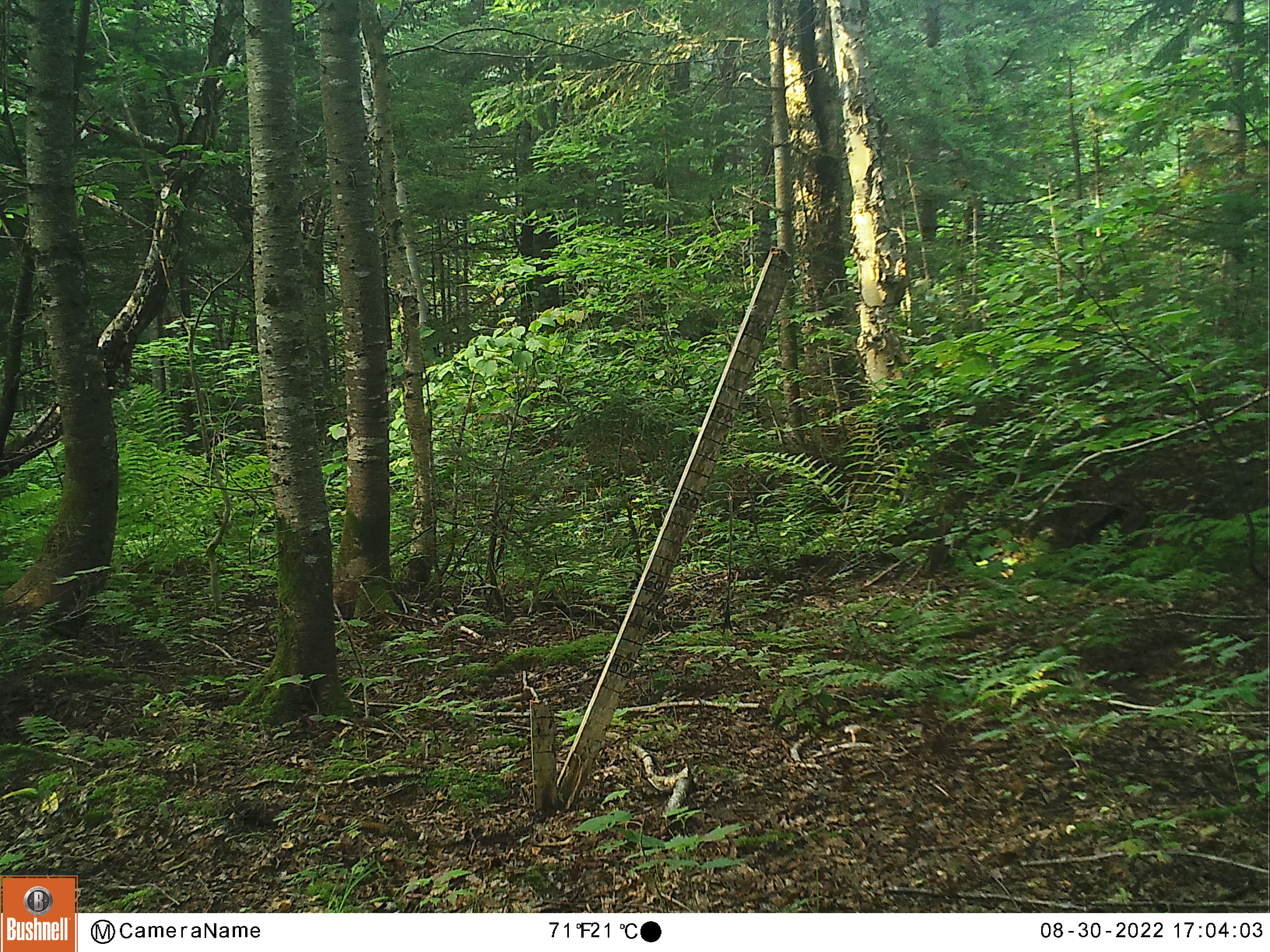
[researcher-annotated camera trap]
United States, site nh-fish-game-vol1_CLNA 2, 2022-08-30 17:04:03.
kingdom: Animalia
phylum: Chordata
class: Mammalia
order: Artiodactyla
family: Cervidae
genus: Odocoileus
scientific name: Odocoileus virginianus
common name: white-tailed deer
White-tailed deer (Odocoileus virginianus).